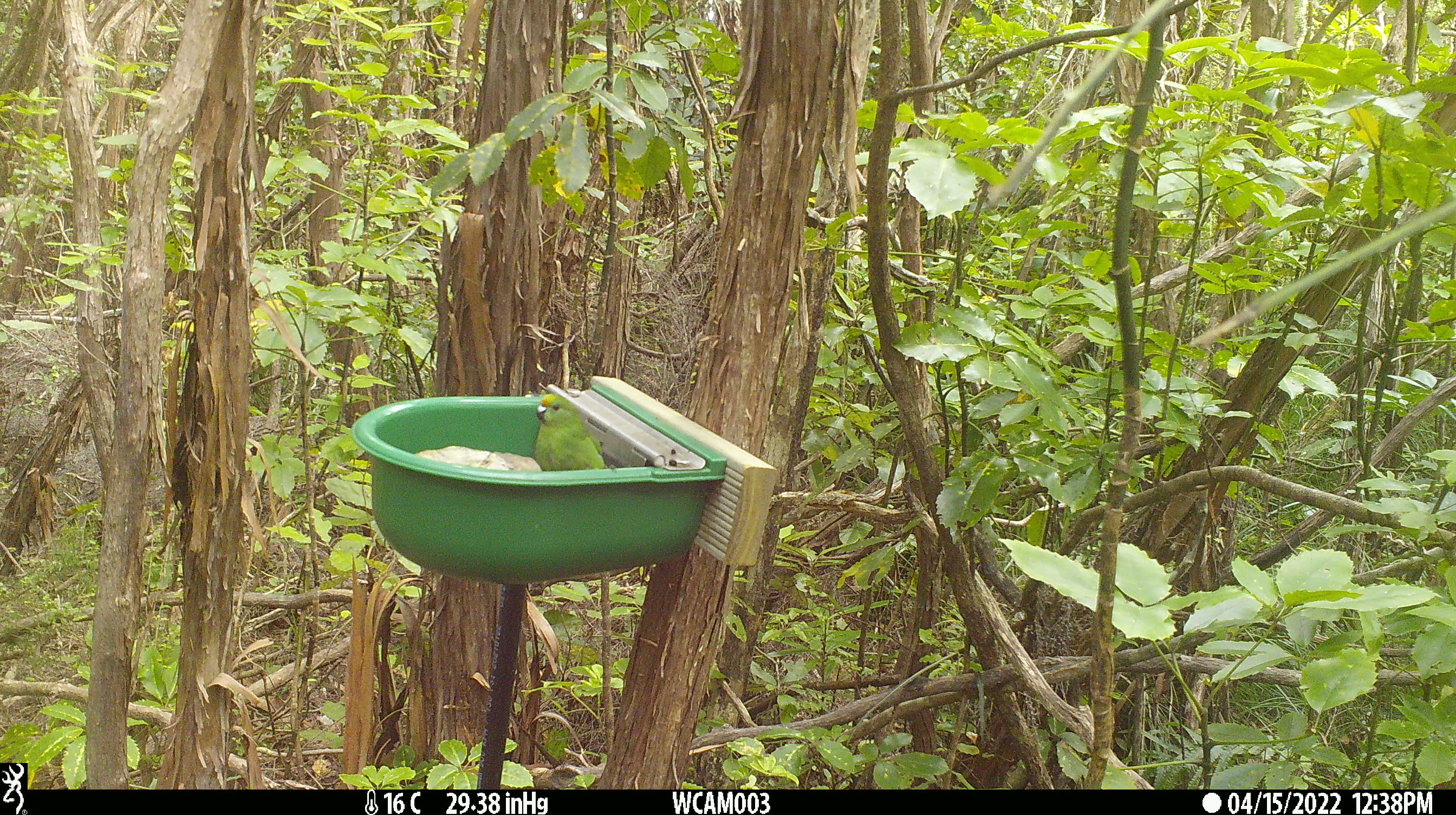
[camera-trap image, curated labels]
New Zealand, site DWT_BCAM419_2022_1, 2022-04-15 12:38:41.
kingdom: Animalia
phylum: Chordata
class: Aves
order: Psittaciformes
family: Psittaculidae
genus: Cyanoramphus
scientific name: Cyanoramphus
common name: parakeet